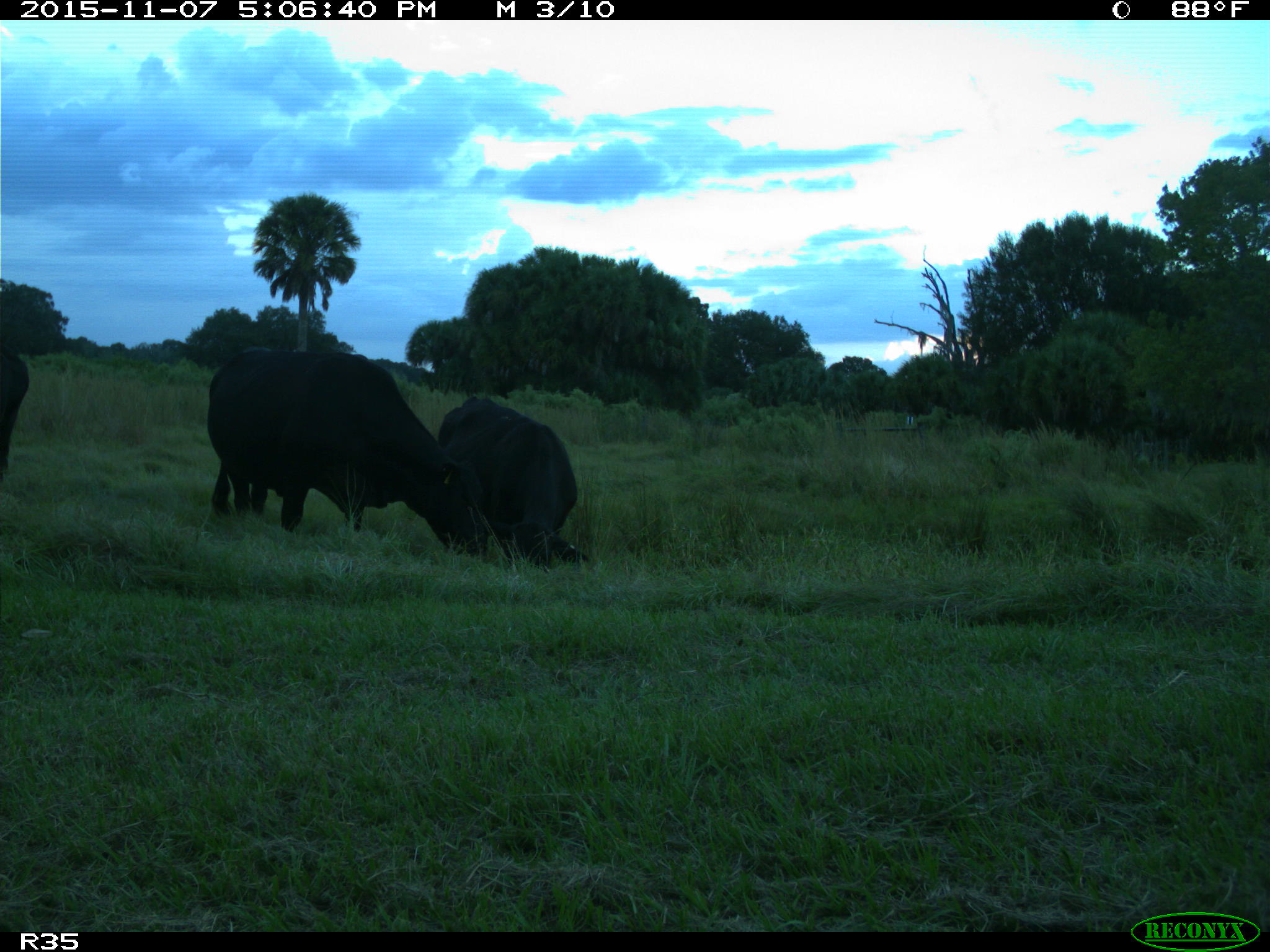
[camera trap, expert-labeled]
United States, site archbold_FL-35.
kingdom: Animalia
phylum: Chordata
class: Mammalia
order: Artiodactyla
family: Bovidae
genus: Bos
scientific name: Bos taurus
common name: domestic cow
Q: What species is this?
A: Bos taurus (domestic cow).